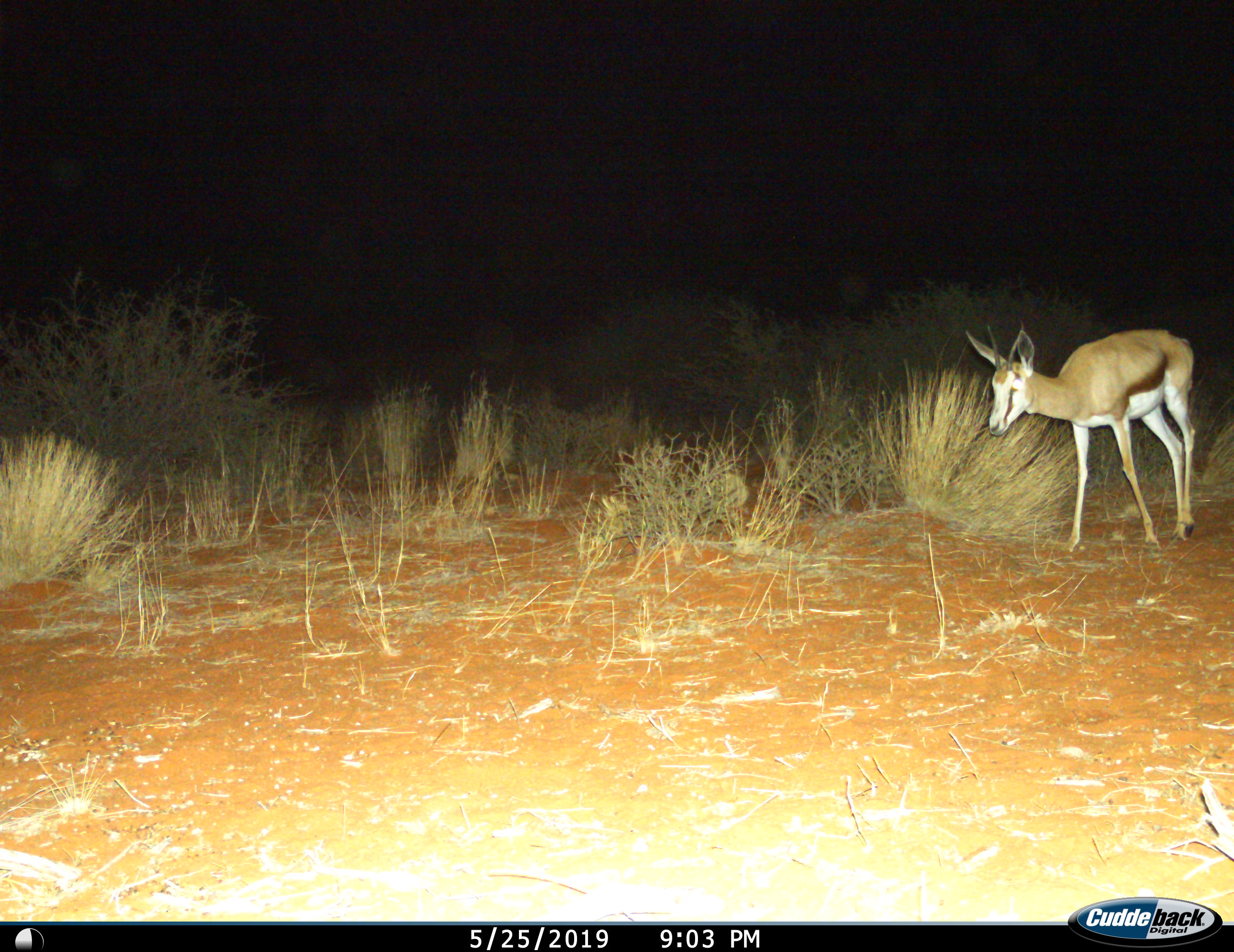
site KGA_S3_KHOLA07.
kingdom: Animalia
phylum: Chordata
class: Mammalia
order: Artiodactyla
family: Bovidae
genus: Antidorcas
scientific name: Antidorcas marsupialis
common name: springbok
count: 1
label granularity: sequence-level